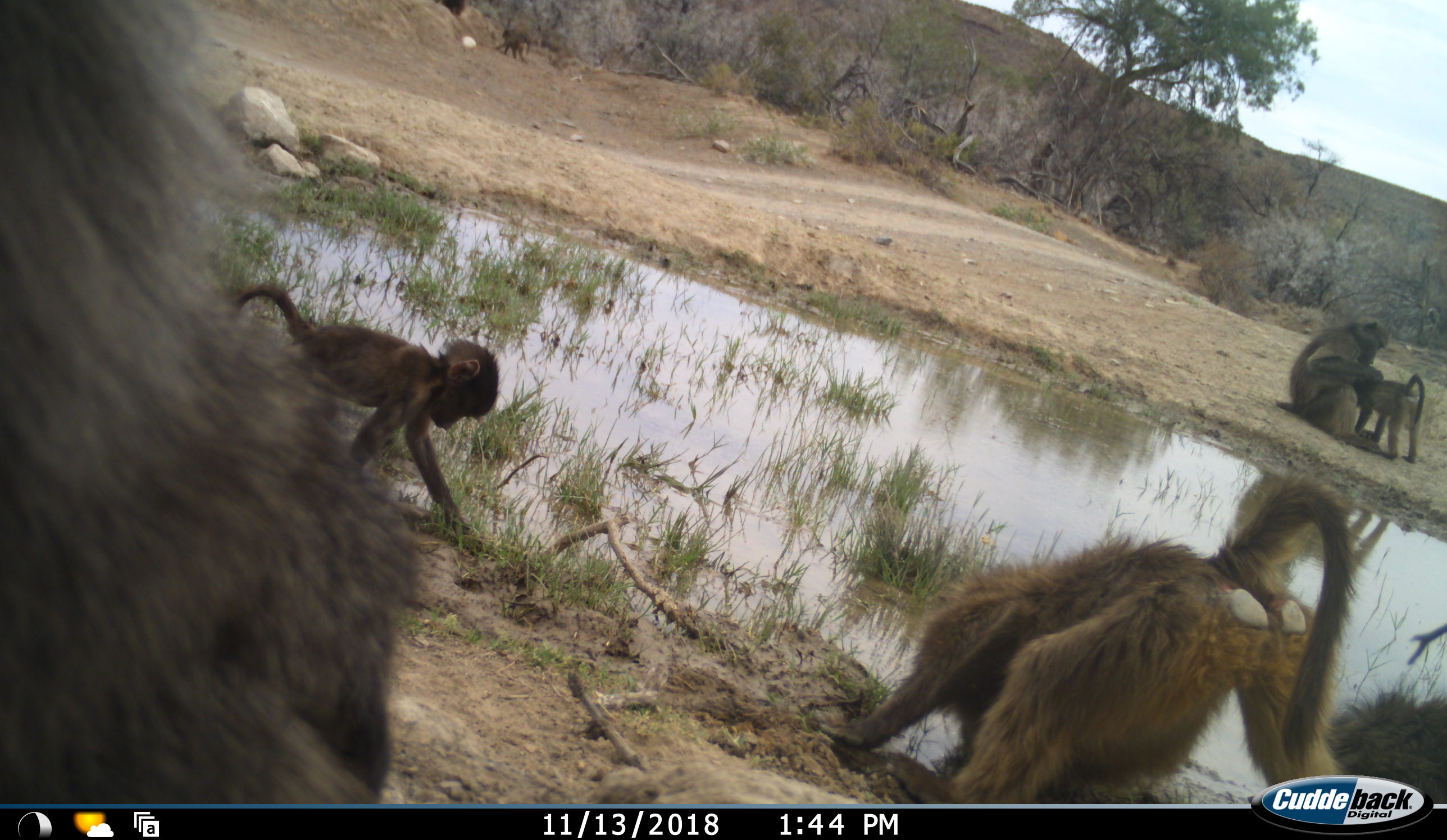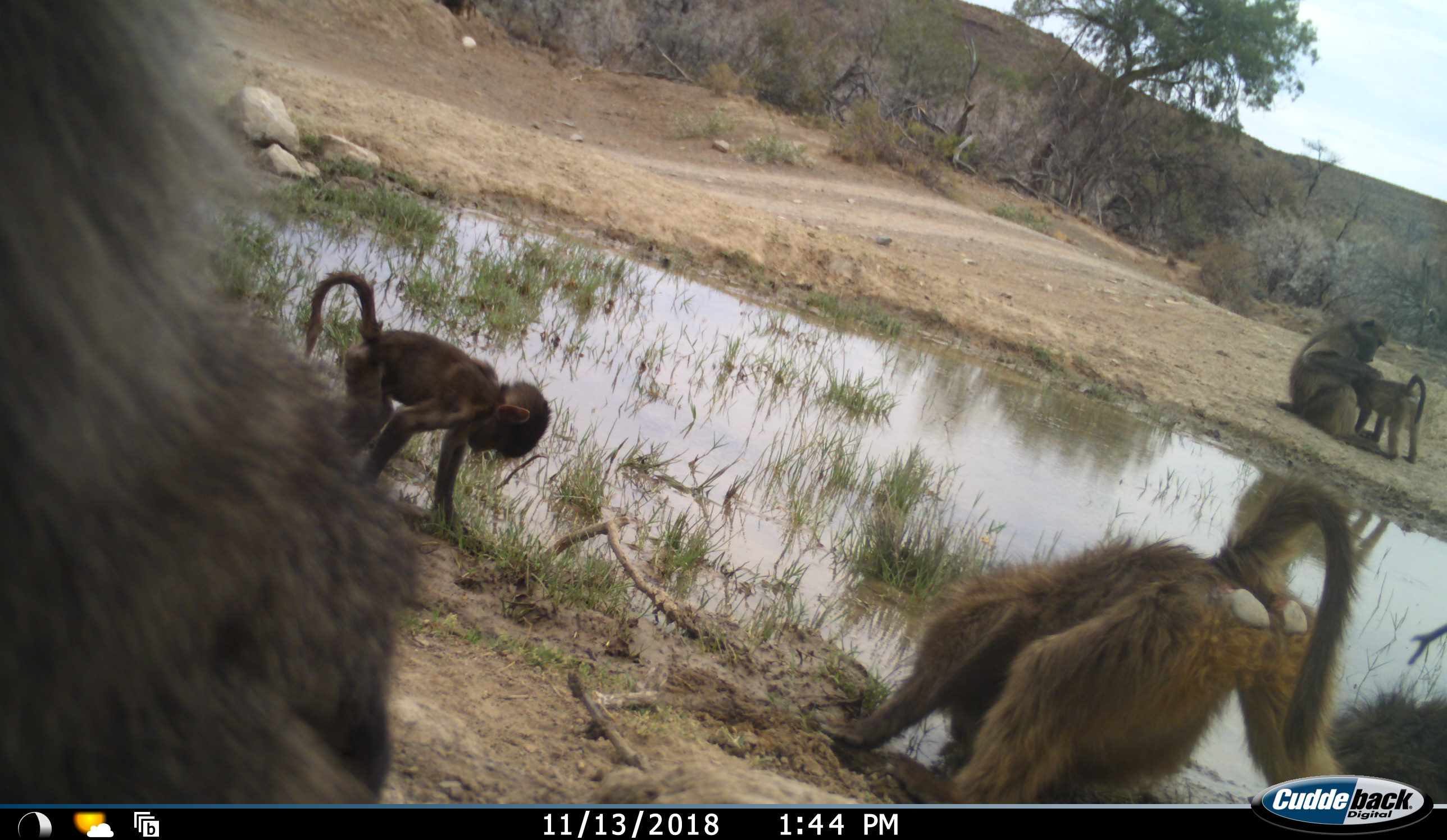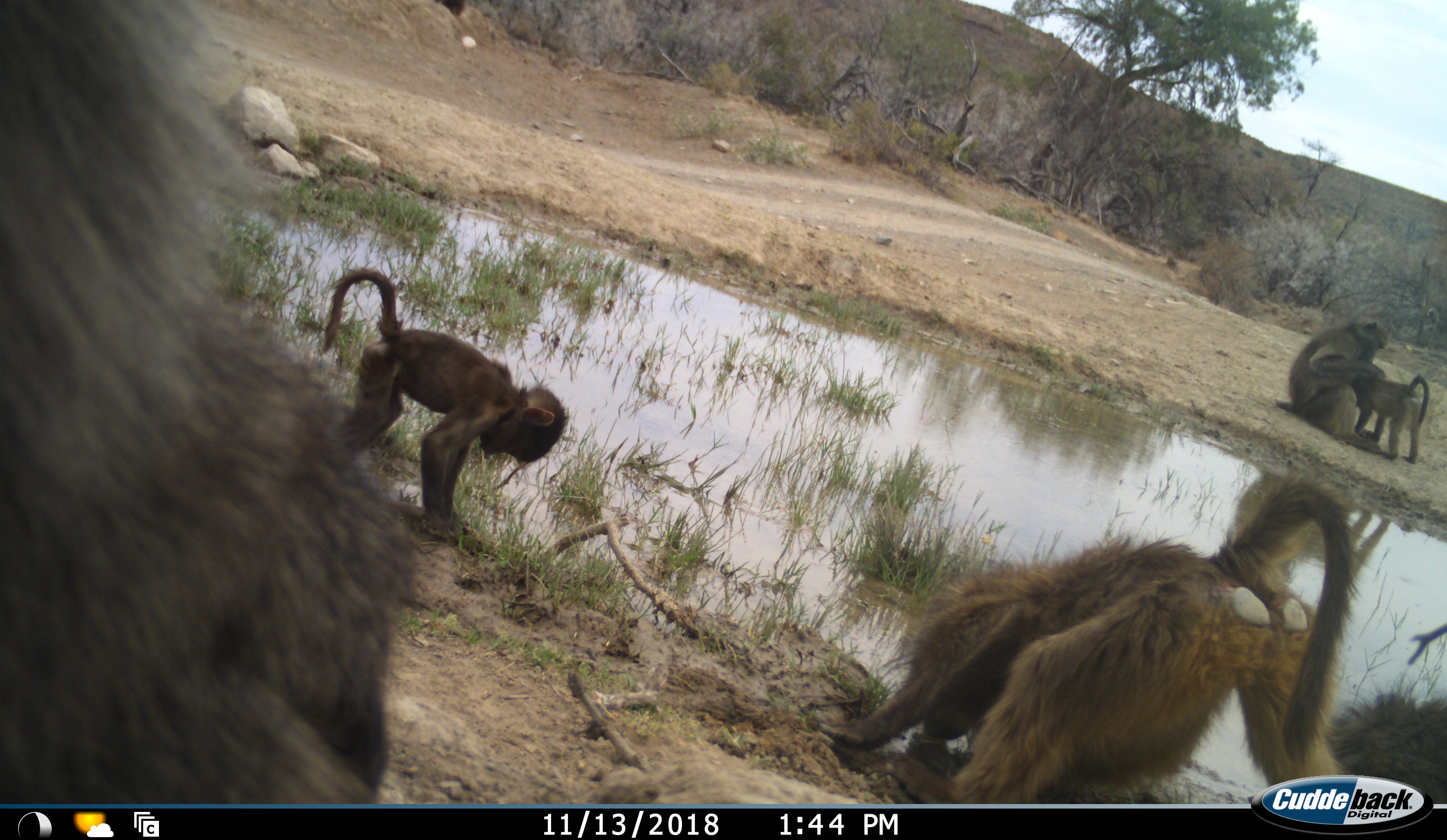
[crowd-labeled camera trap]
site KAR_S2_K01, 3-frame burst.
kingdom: Animalia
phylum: Chordata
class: Mammalia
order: Primates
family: Cercopithecidae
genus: Papio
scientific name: Papio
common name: baboon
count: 6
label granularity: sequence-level